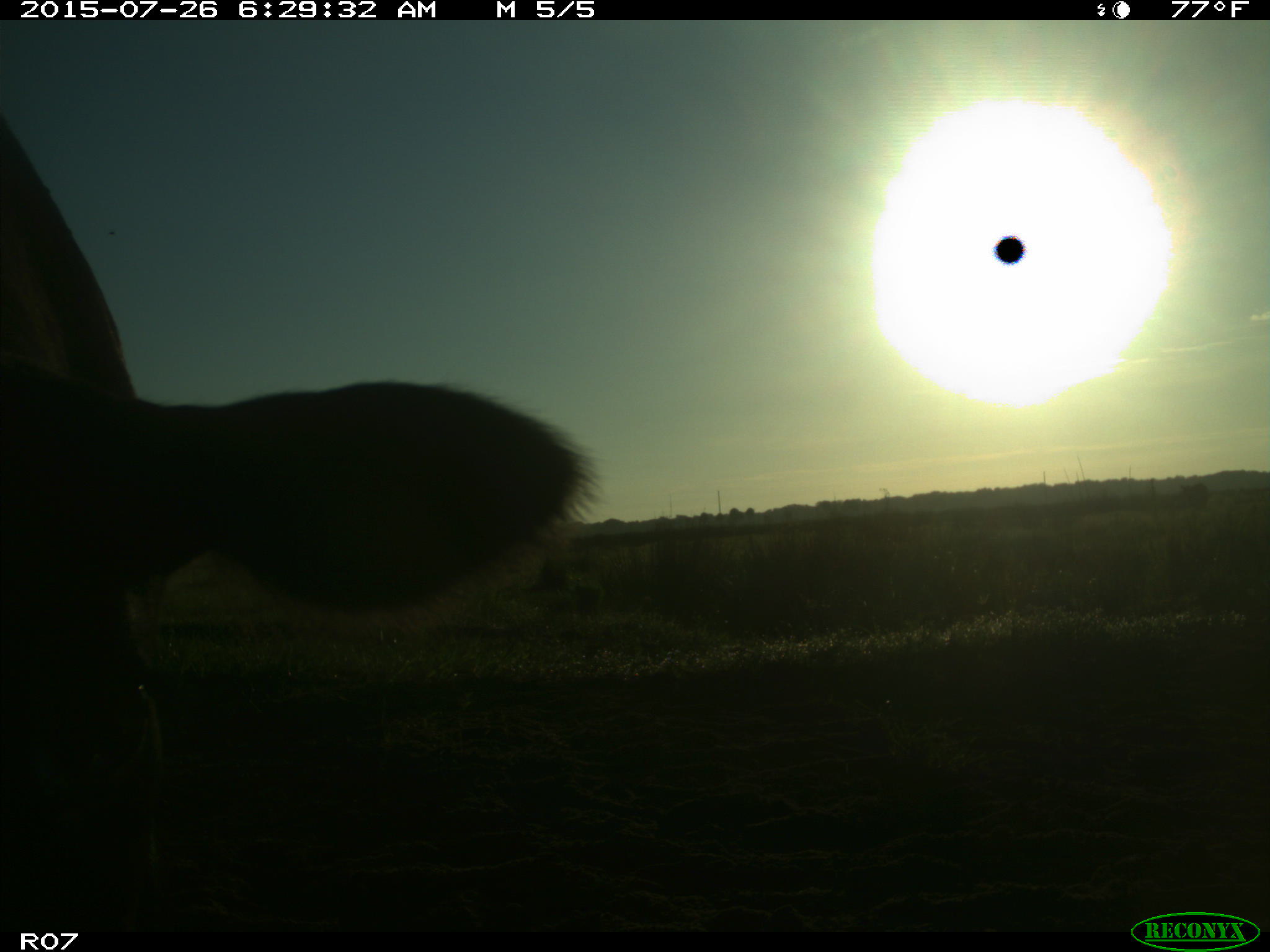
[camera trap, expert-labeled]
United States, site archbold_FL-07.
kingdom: Animalia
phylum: Chordata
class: Mammalia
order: Artiodactyla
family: Bovidae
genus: Bos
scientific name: Bos taurus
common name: domestic cow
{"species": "Bos taurus (domestic cow)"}